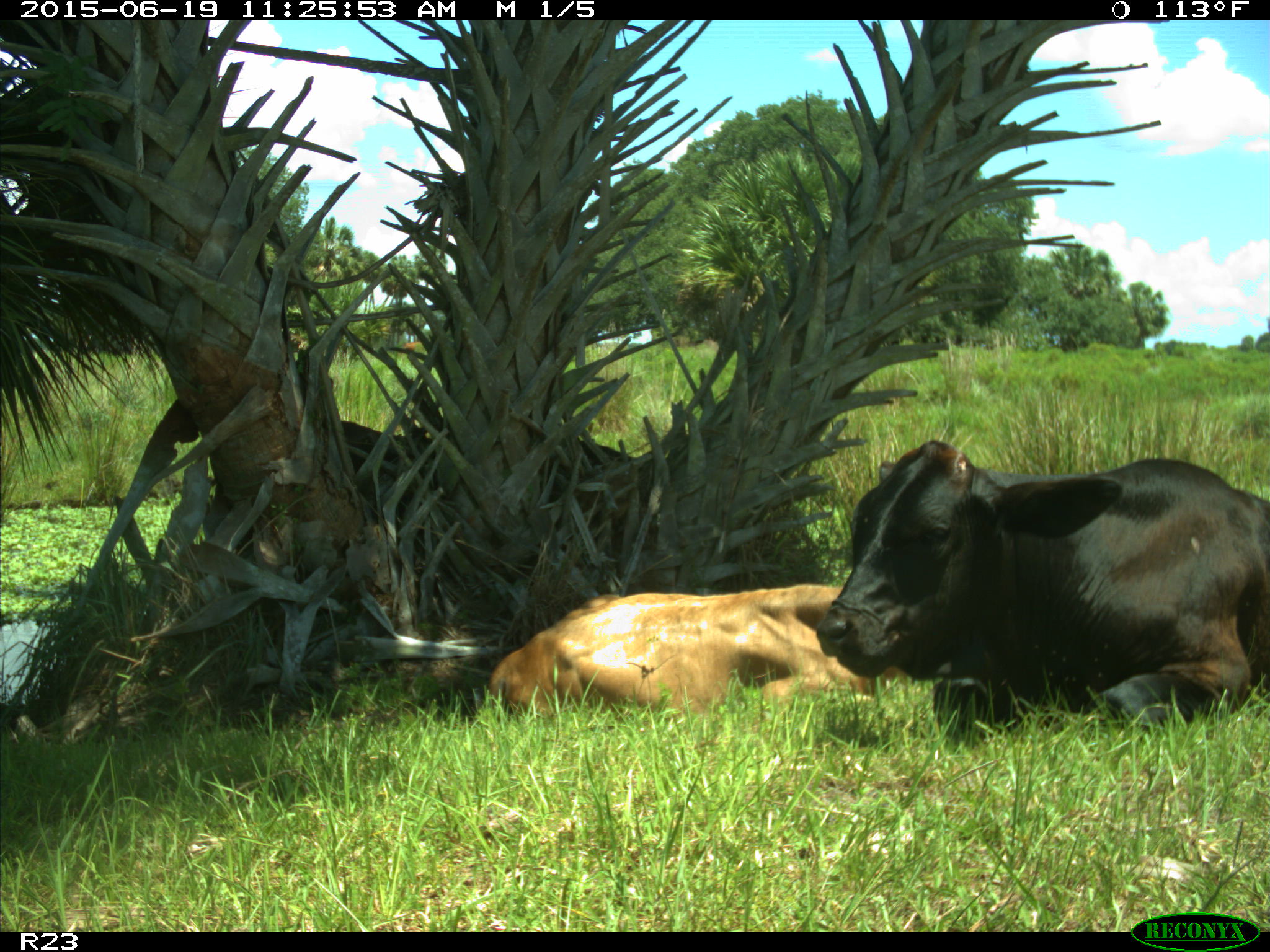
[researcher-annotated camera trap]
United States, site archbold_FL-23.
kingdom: Animalia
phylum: Chordata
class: Mammalia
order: Artiodactyla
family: Bovidae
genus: Bos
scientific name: Bos taurus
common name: domestic cow